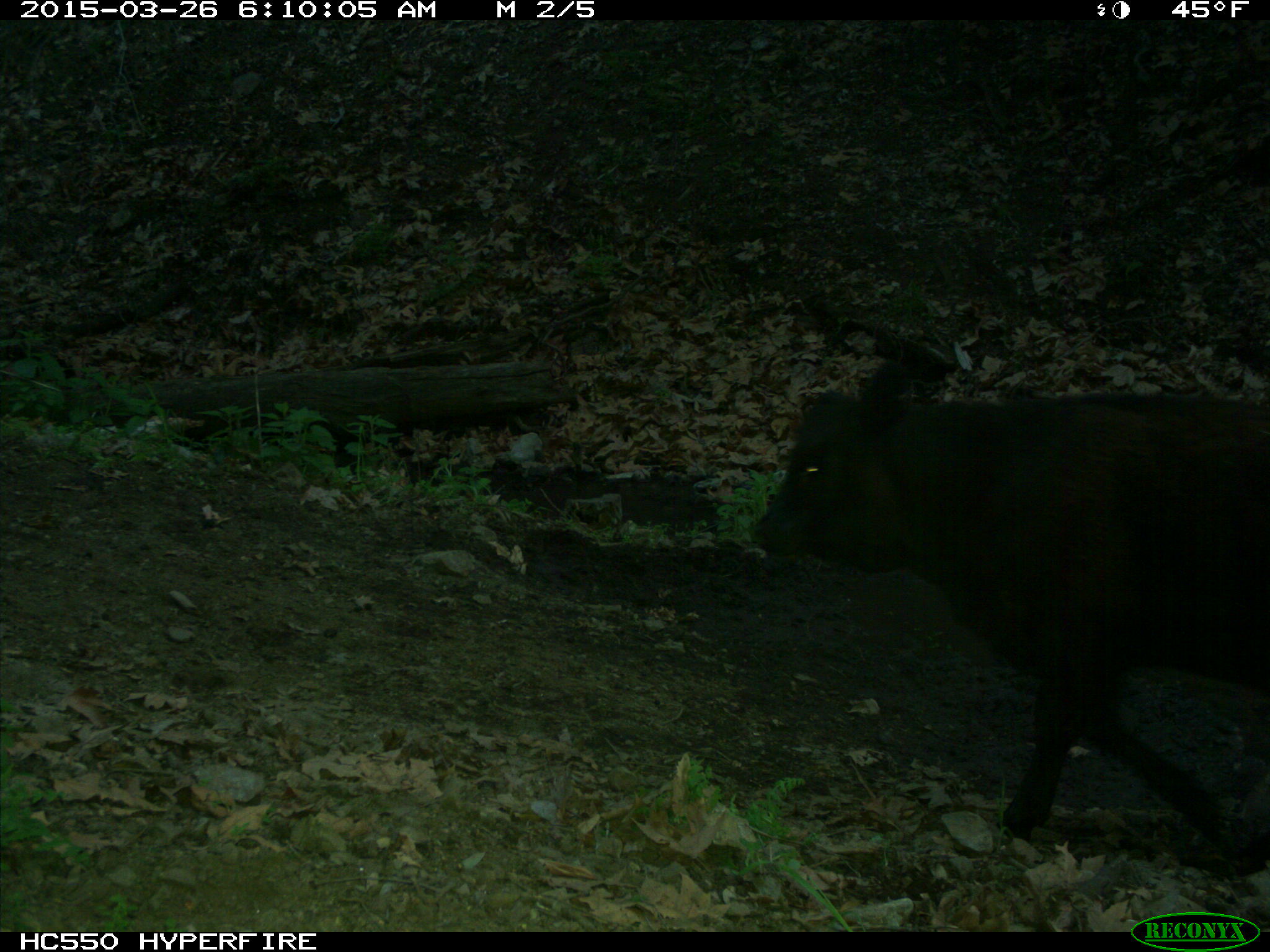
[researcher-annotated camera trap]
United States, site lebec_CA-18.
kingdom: Animalia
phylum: Chordata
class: Mammalia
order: Artiodactyla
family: Bovidae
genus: Bos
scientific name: Bos taurus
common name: domestic cow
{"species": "Bos taurus (domestic cow)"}